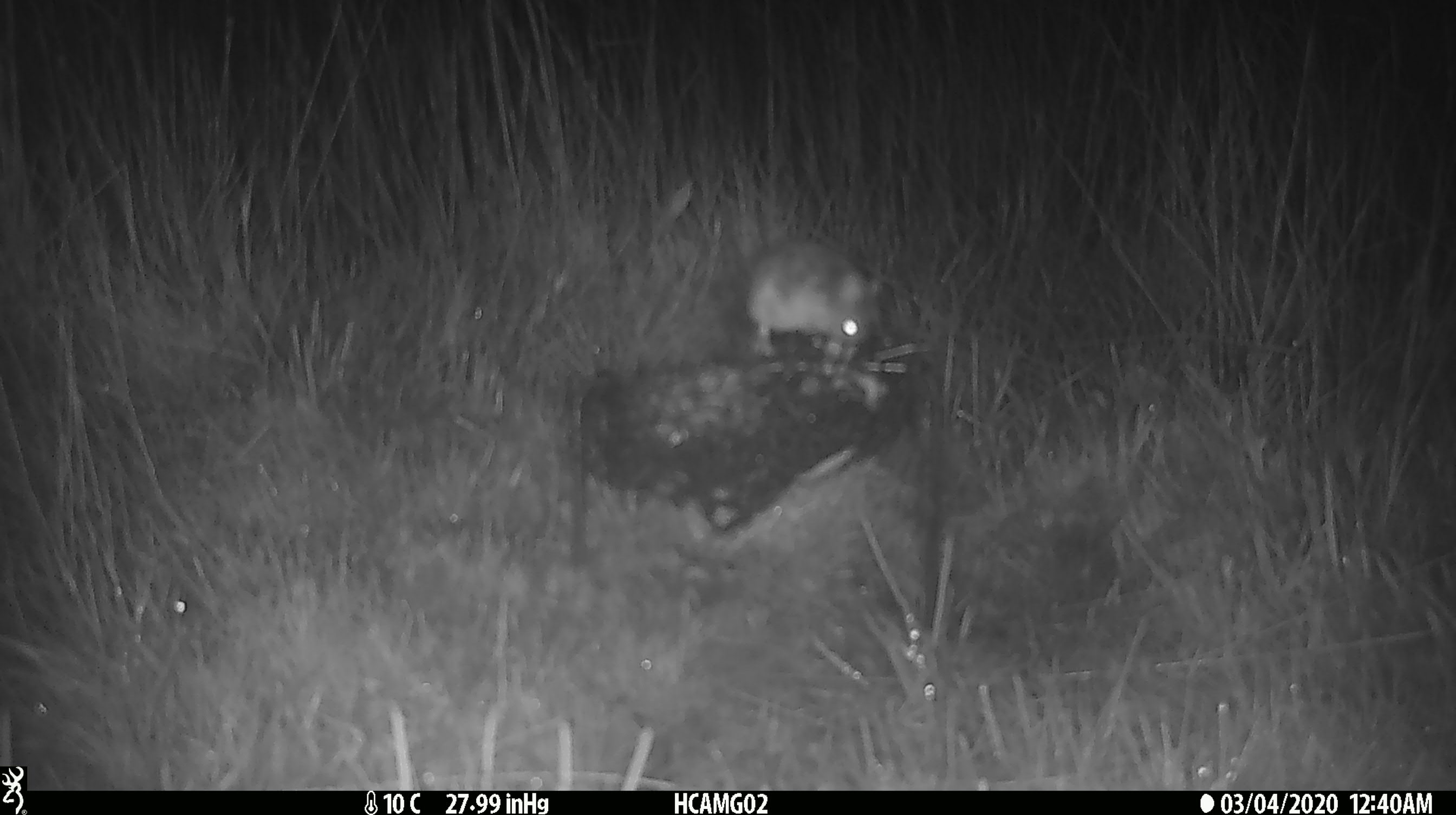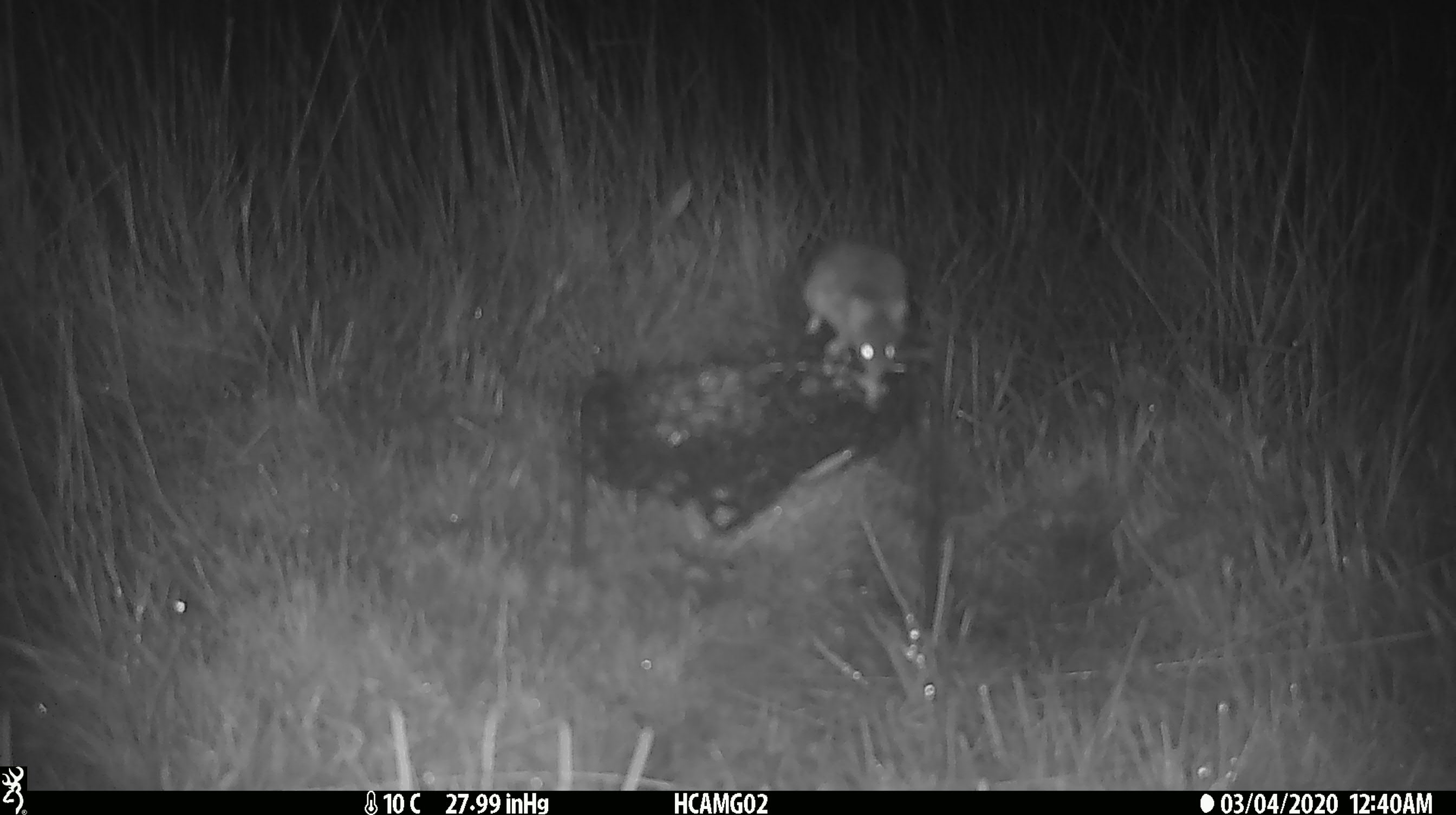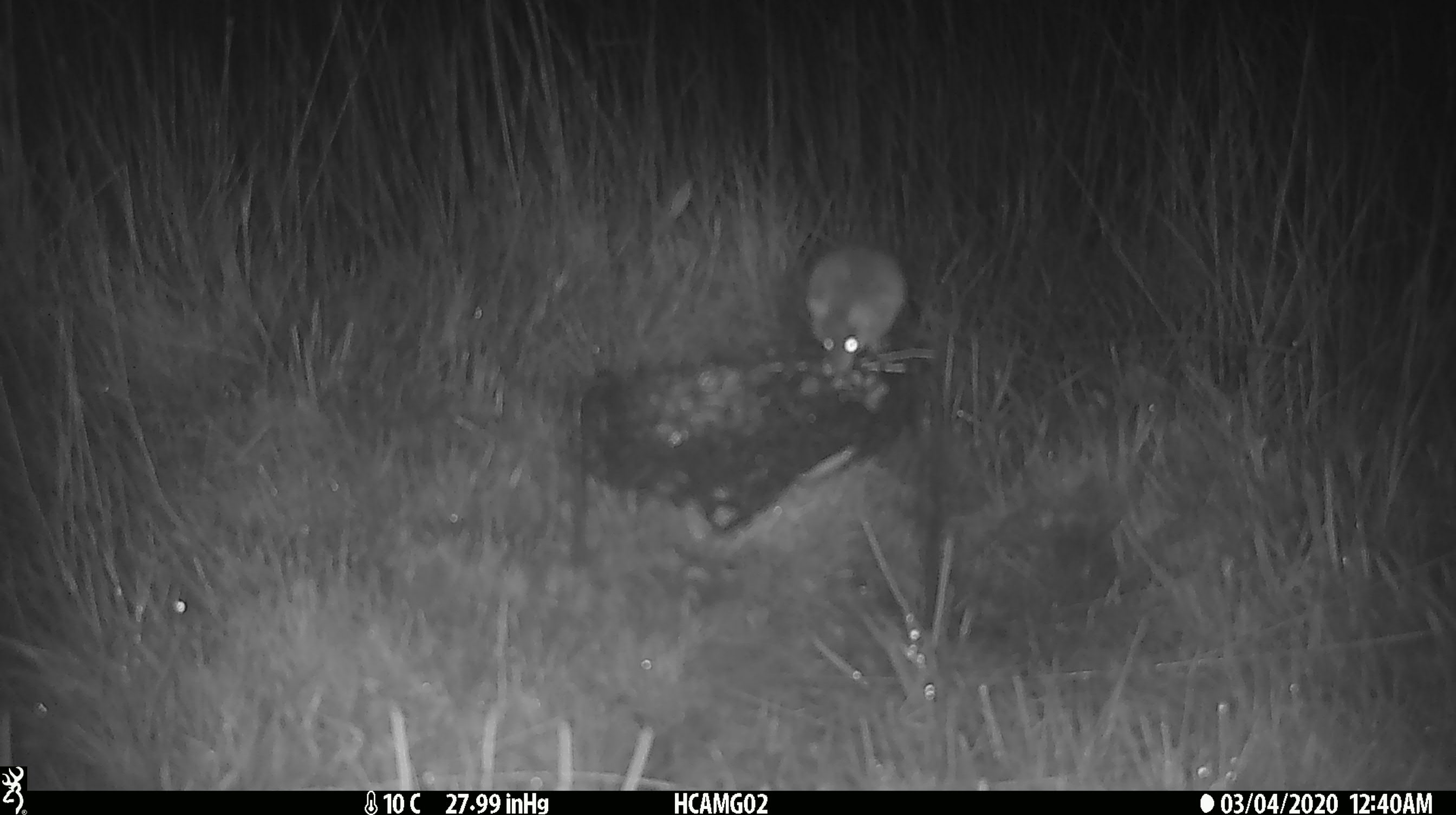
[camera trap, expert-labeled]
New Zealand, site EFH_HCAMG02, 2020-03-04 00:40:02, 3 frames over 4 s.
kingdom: Animalia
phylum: Chordata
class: Mammalia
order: Rodentia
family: Muridae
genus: Mus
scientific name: Mus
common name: mouse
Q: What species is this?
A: Mouse (Mus).